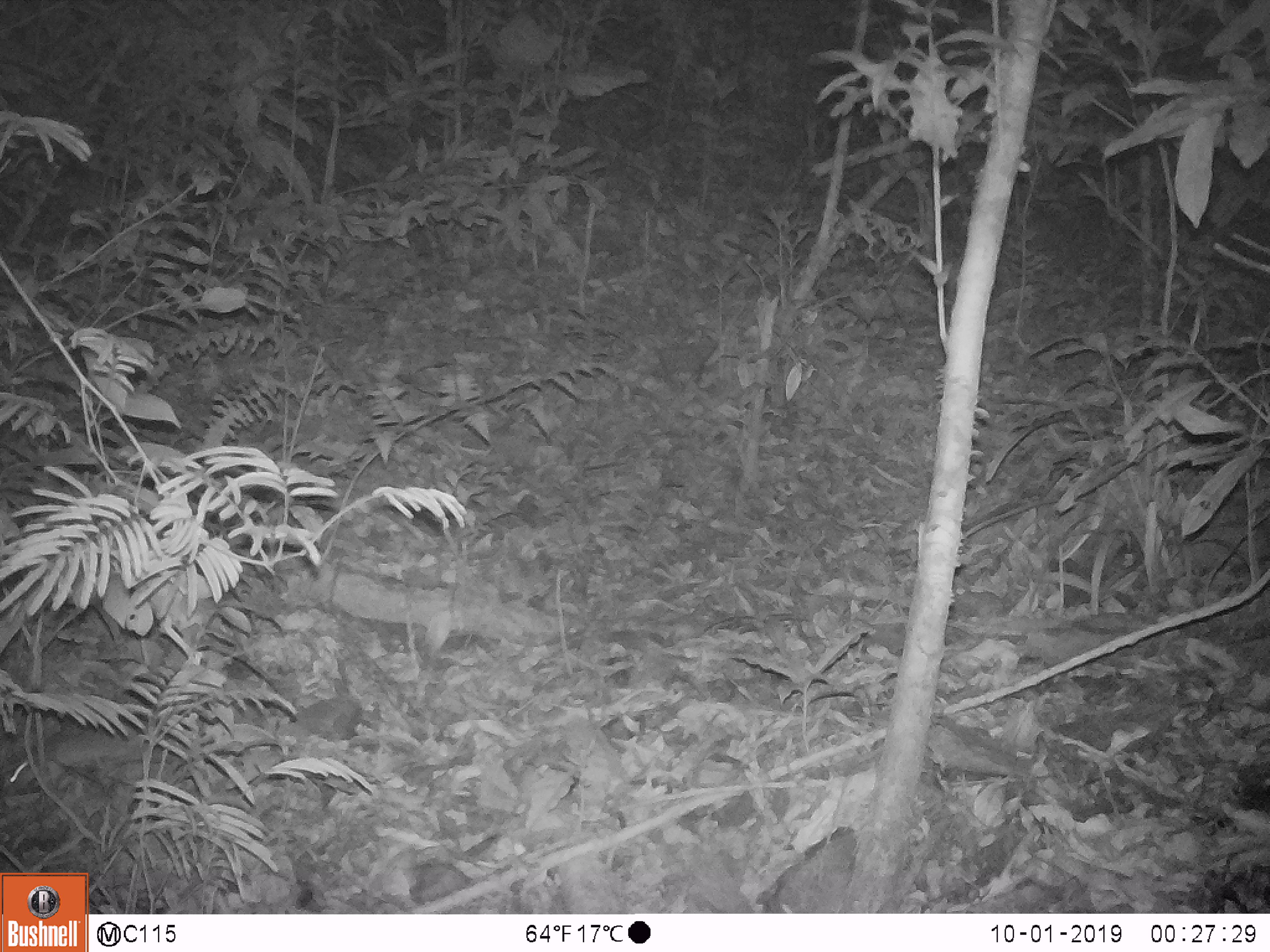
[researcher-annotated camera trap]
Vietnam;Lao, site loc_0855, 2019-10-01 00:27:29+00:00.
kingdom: Animalia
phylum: Chordata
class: Mammalia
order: Rodentia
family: Muridae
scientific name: Muridae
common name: old-world mice and rats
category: unidentified murid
Unidentified murid (old-world mice and rats) (Muridae). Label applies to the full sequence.